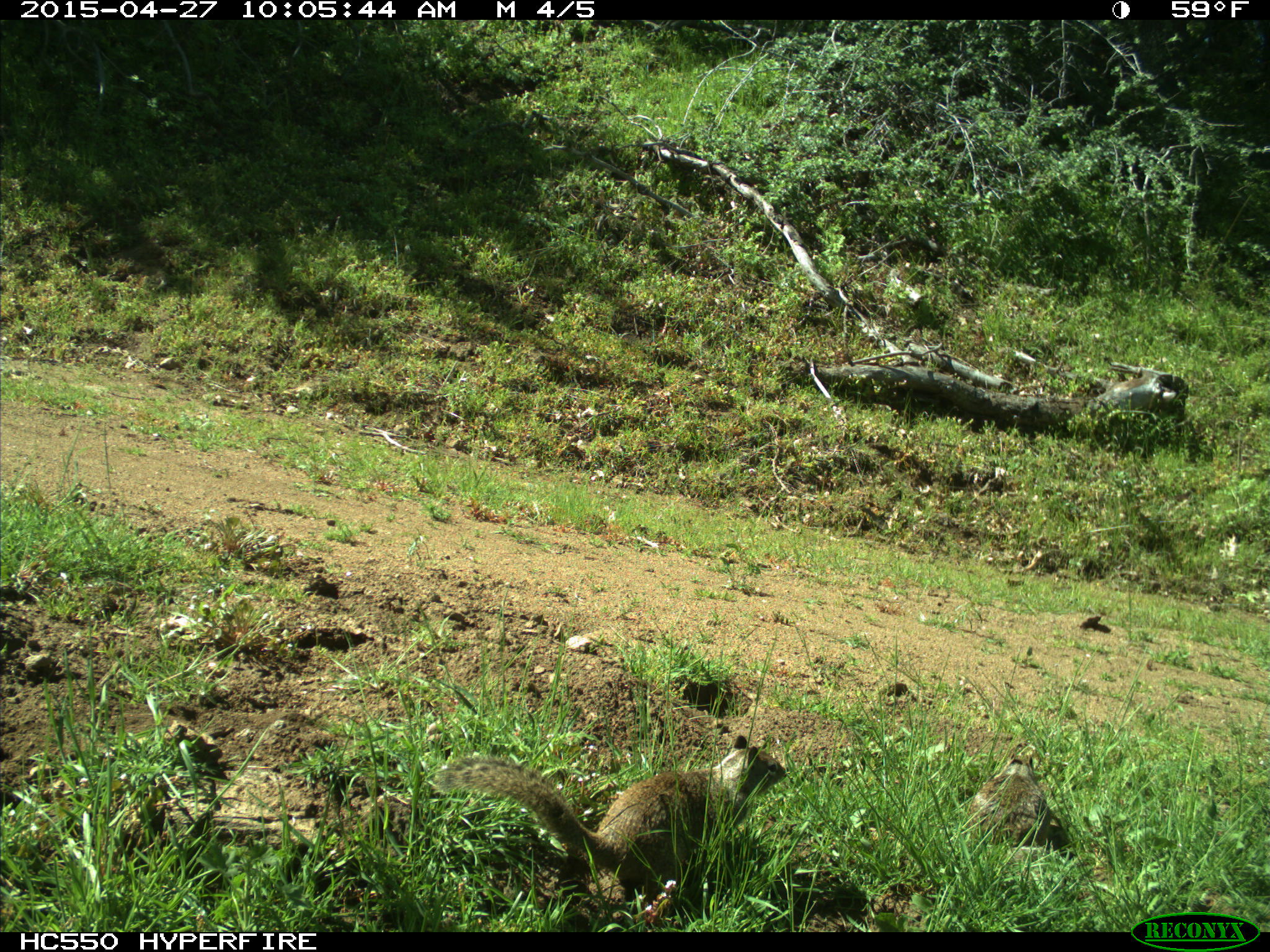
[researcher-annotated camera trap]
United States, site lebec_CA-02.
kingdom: Animalia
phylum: Chordata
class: Mammalia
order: Rodentia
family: Sciuridae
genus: Otospermophilus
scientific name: Otospermophilus beecheyi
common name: california ground squirrel